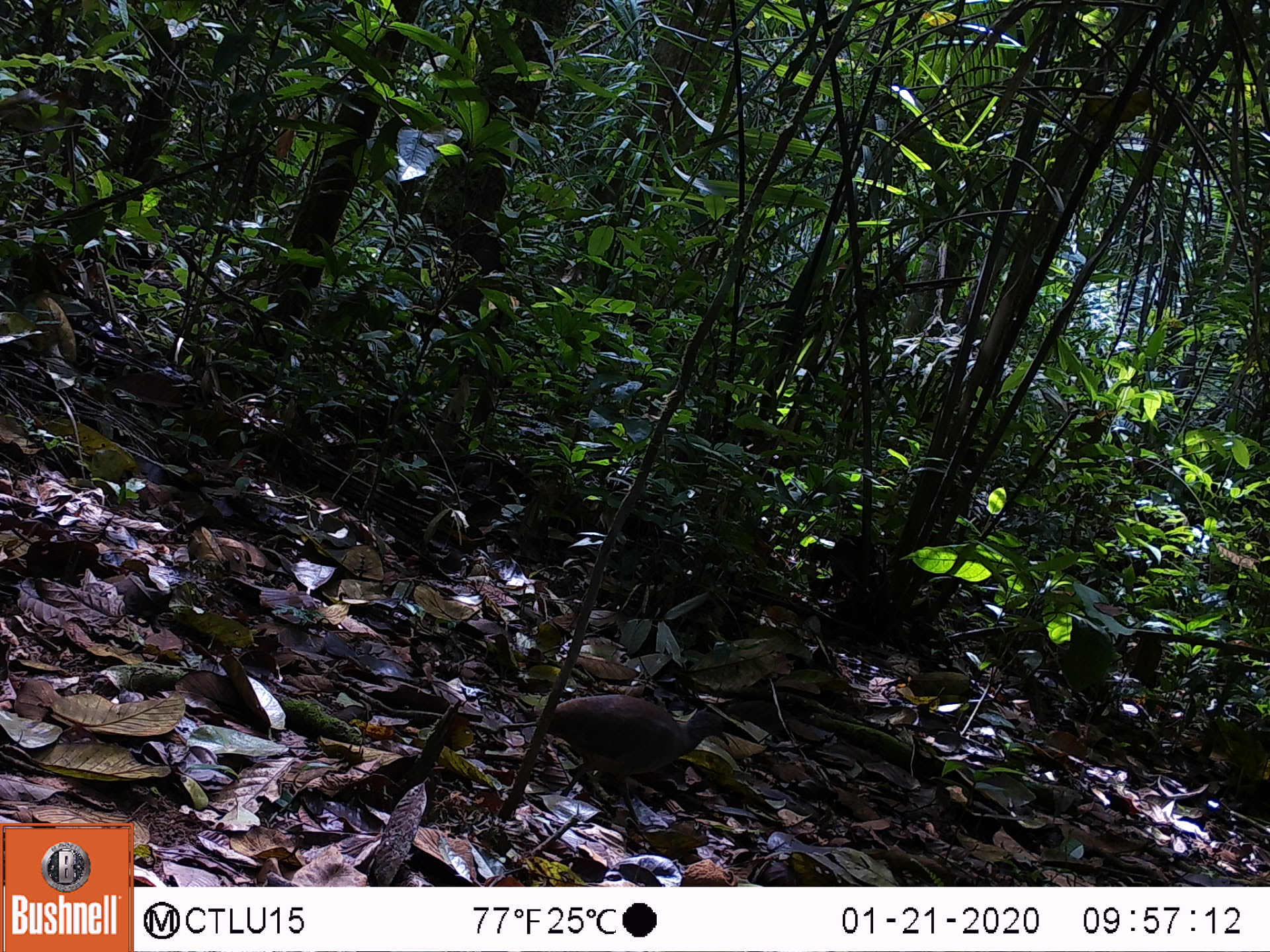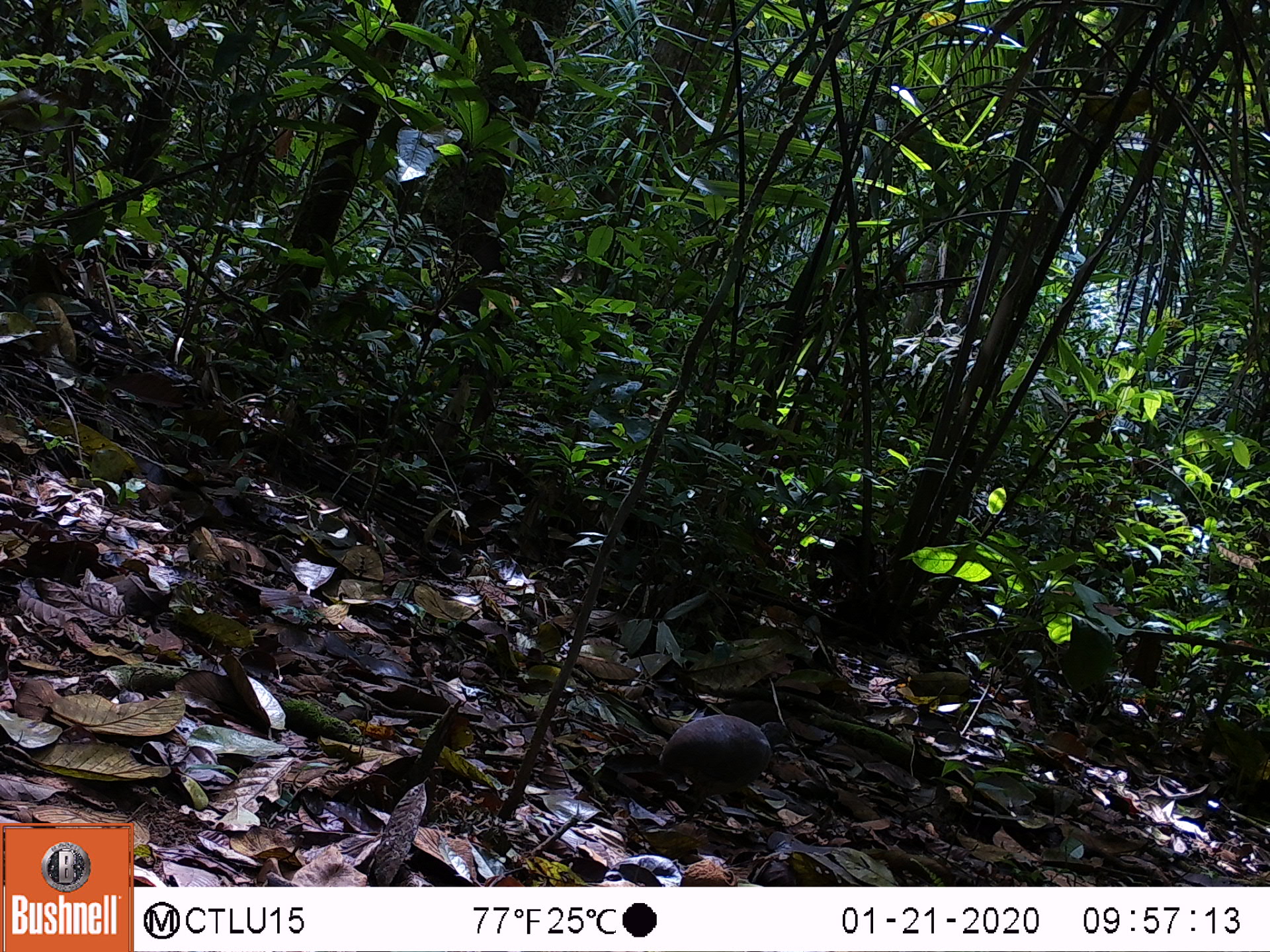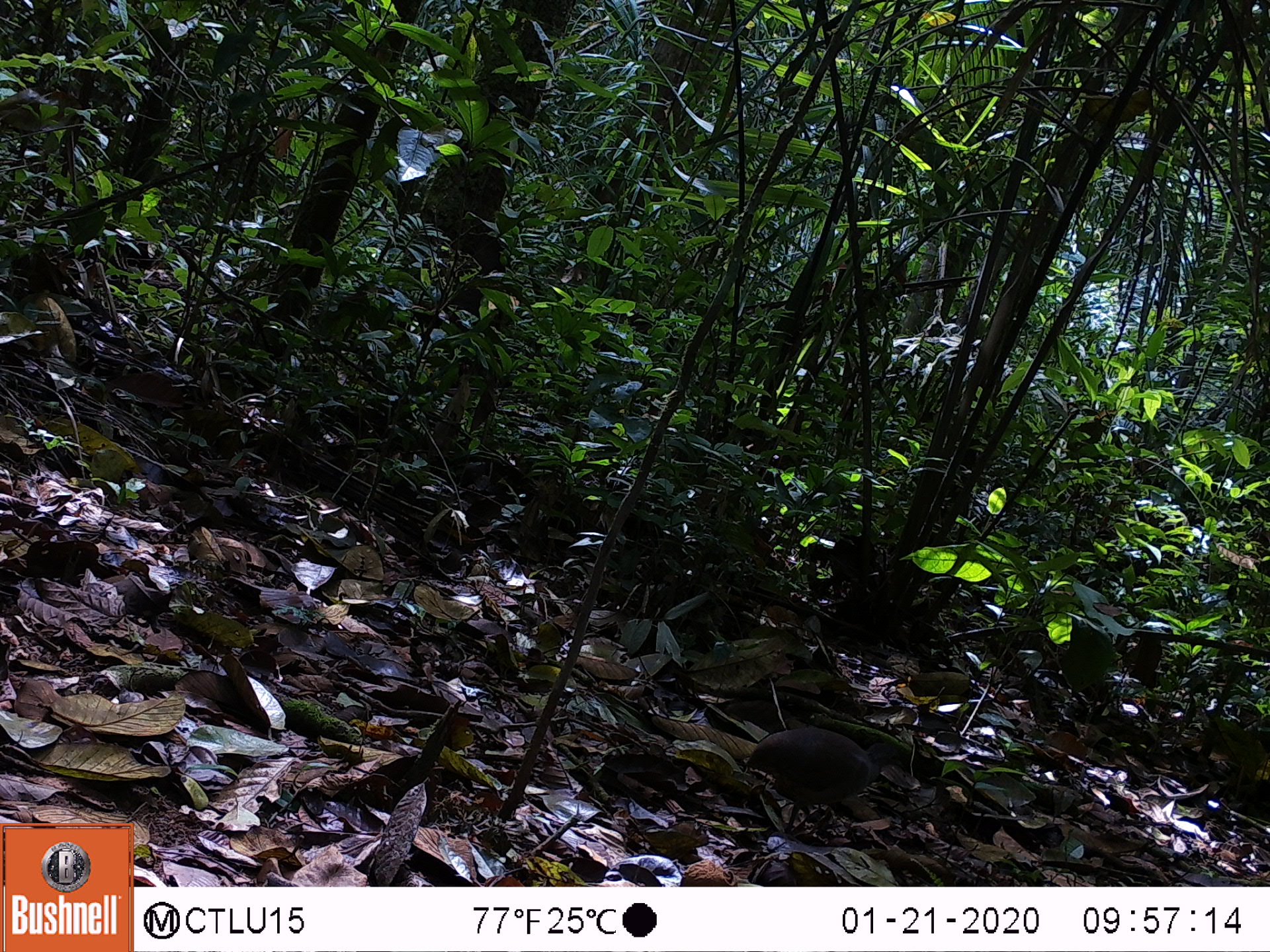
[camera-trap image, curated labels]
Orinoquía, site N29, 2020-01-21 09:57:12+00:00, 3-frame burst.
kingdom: Animalia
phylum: Chordata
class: Aves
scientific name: Aves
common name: bird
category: unknown bird